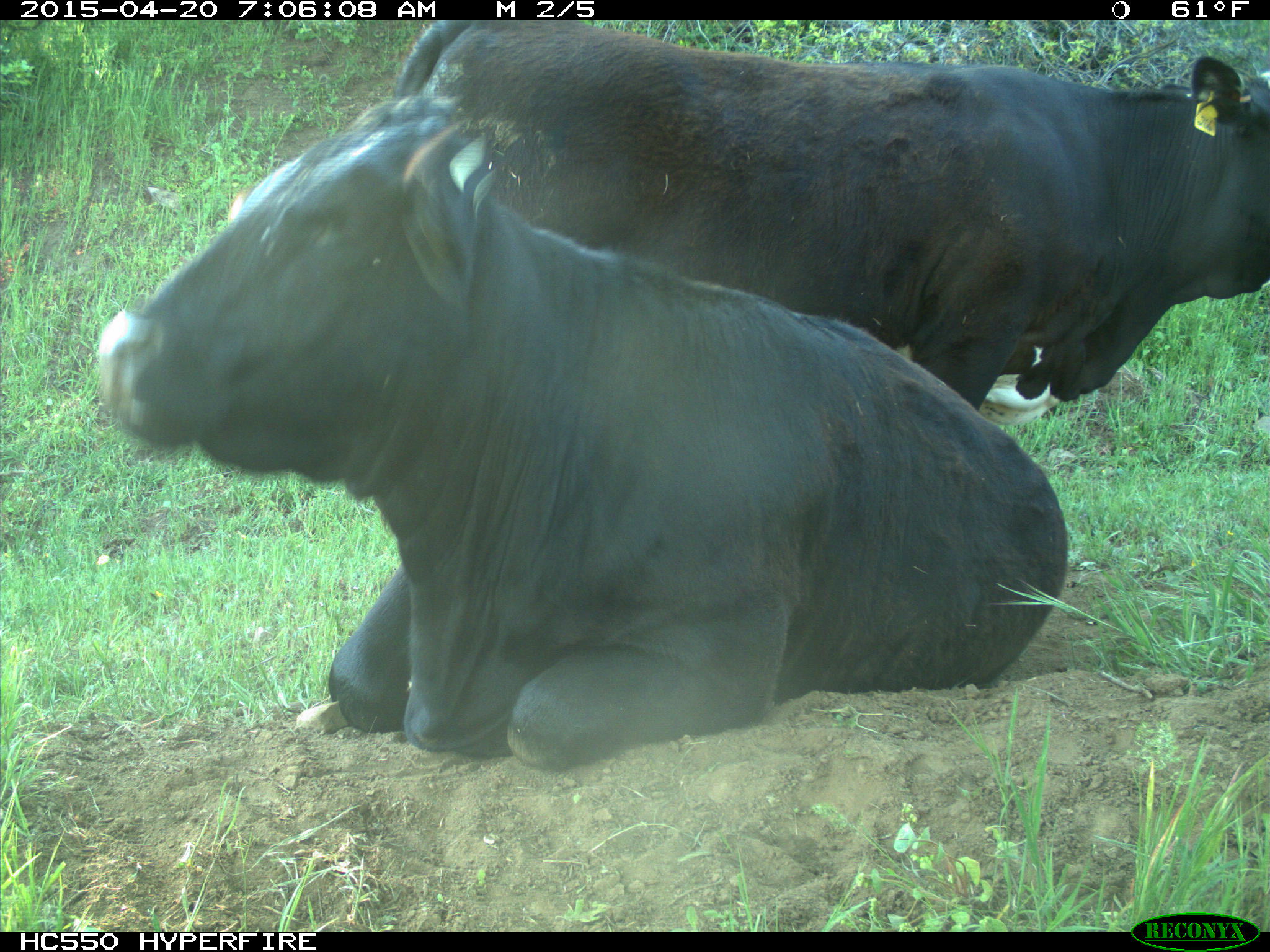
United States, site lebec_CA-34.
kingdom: Animalia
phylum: Chordata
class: Mammalia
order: Artiodactyla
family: Bovidae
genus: Bos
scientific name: Bos taurus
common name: domestic cow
Bos taurus (domestic cow).